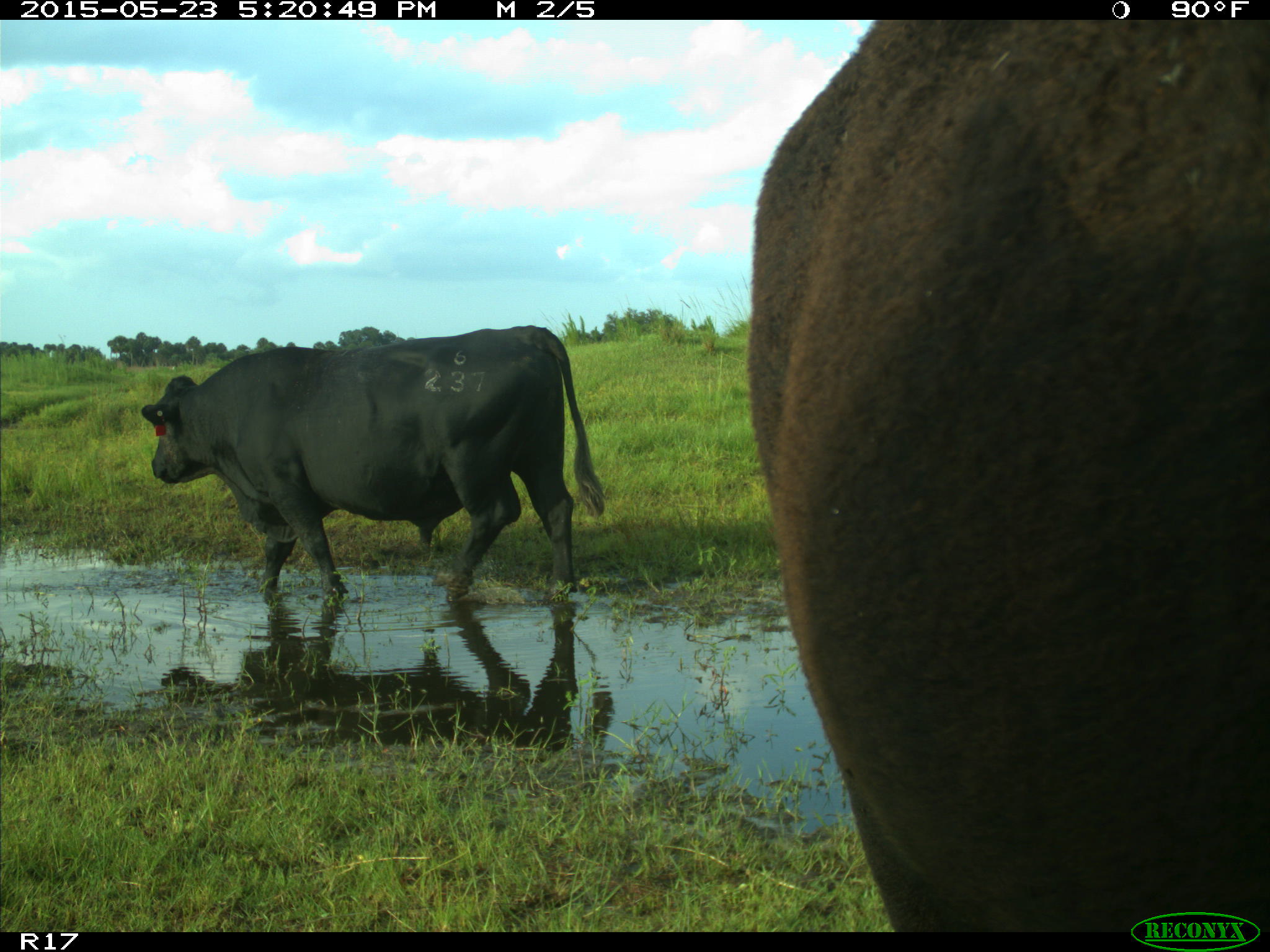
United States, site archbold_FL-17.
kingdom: Animalia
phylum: Chordata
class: Mammalia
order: Artiodactyla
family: Bovidae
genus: Bos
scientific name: Bos taurus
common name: domestic cow